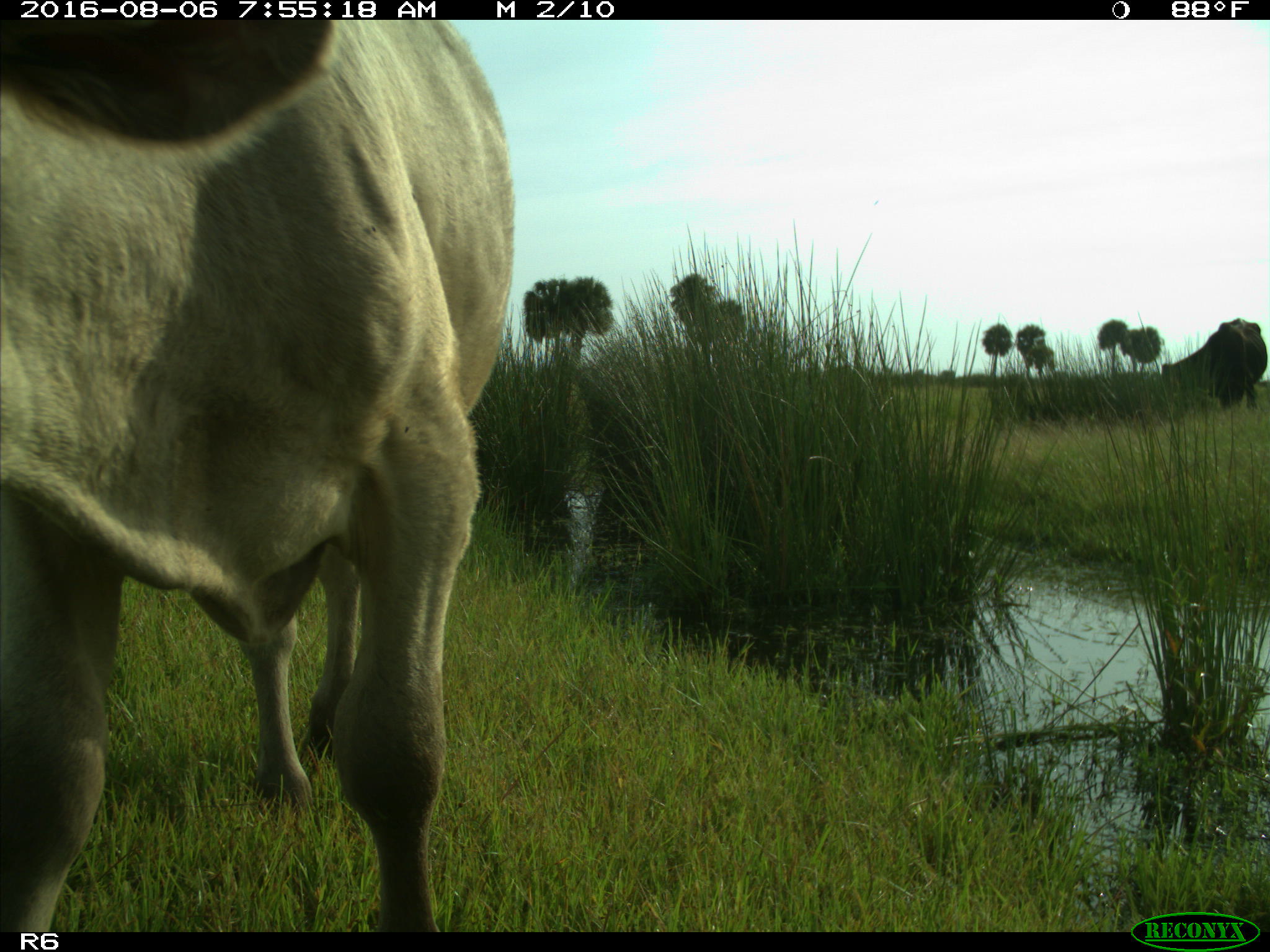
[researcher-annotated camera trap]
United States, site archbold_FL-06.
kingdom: Animalia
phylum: Chordata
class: Mammalia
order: Artiodactyla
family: Bovidae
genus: Bos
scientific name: Bos taurus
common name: domestic cow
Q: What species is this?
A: Bos taurus (domestic cow).